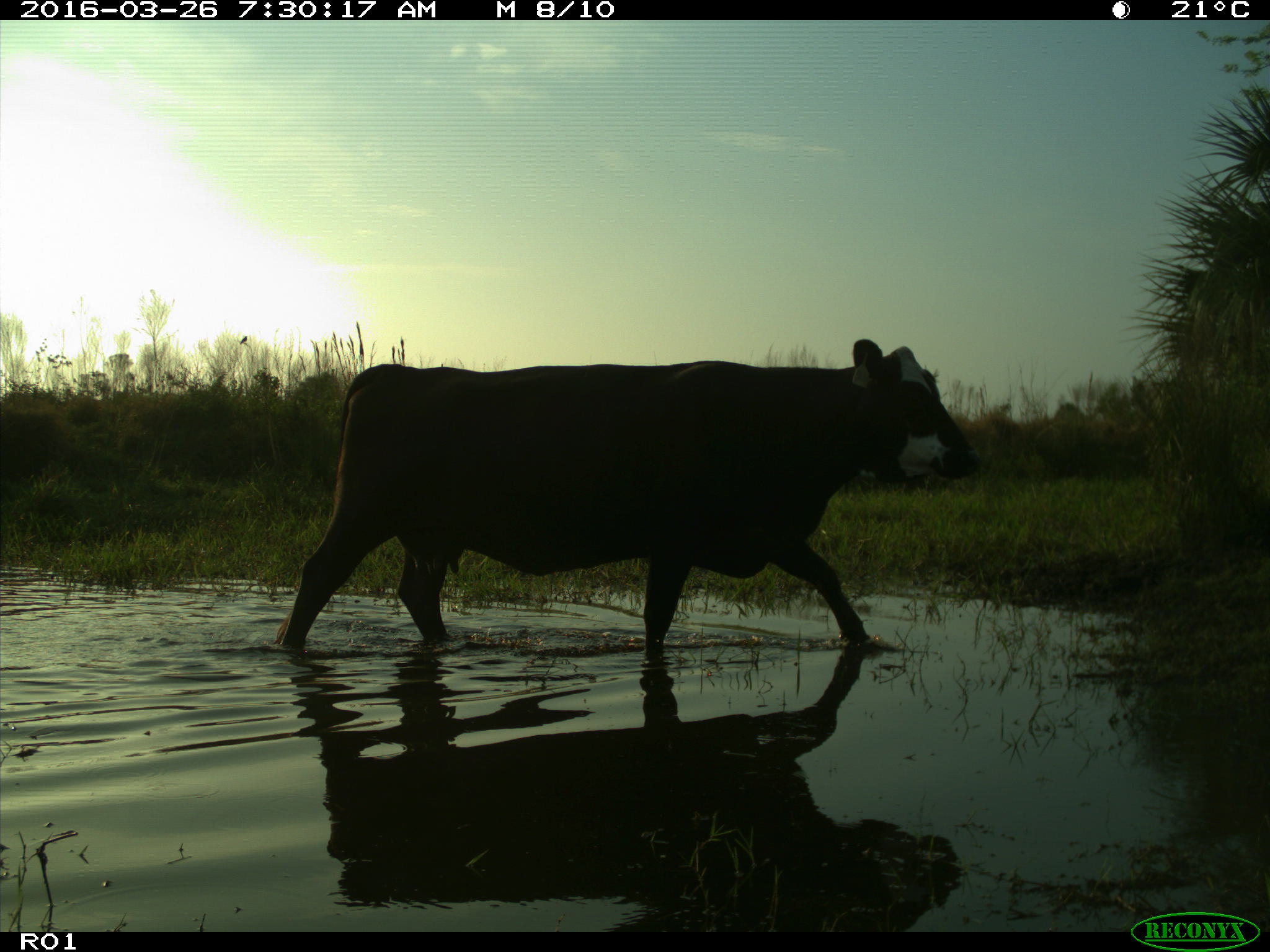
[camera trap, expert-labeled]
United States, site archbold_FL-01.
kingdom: Animalia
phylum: Chordata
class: Mammalia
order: Artiodactyla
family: Bovidae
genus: Bos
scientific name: Bos taurus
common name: domestic cow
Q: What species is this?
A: Bos taurus (domestic cow).